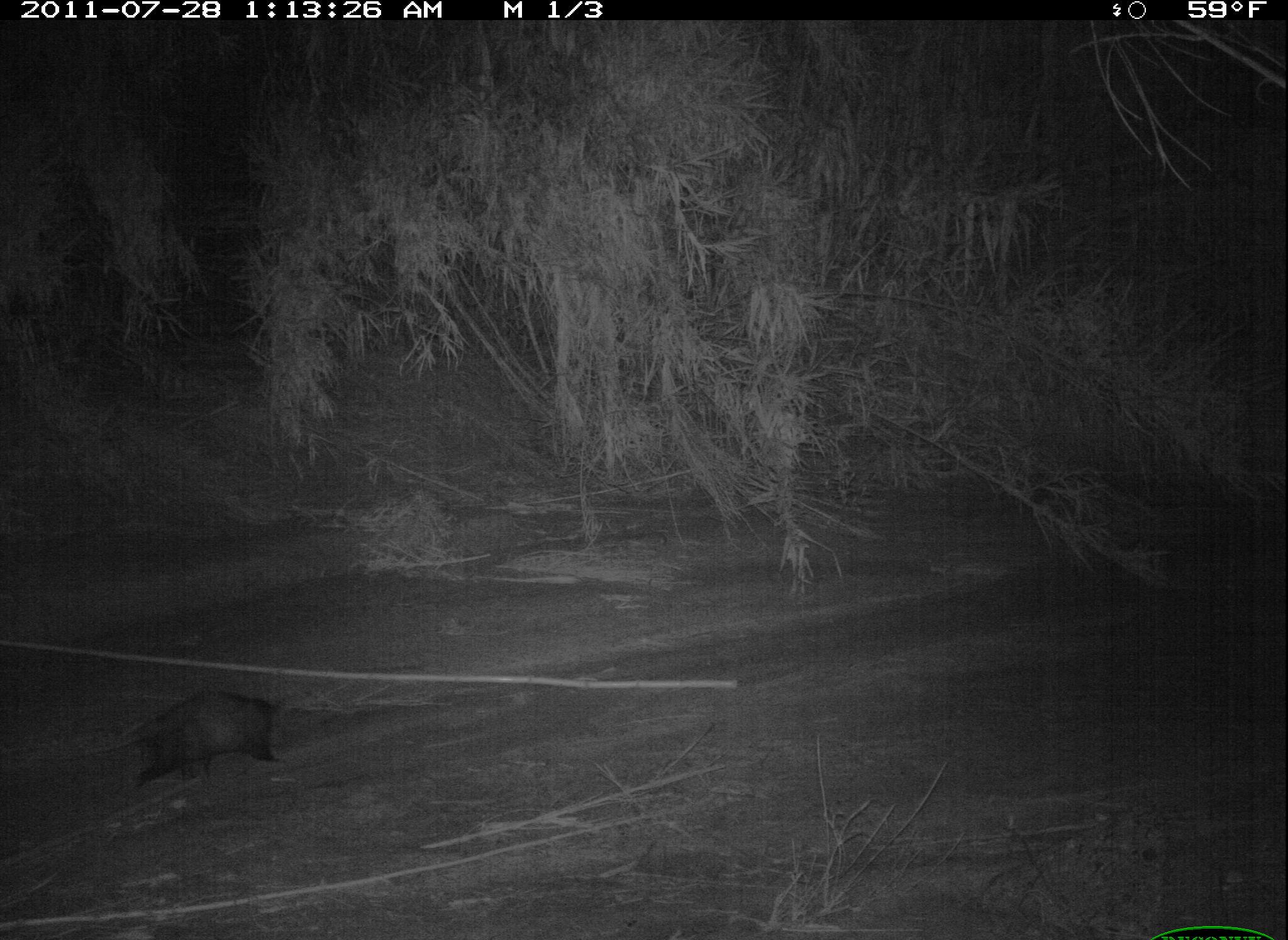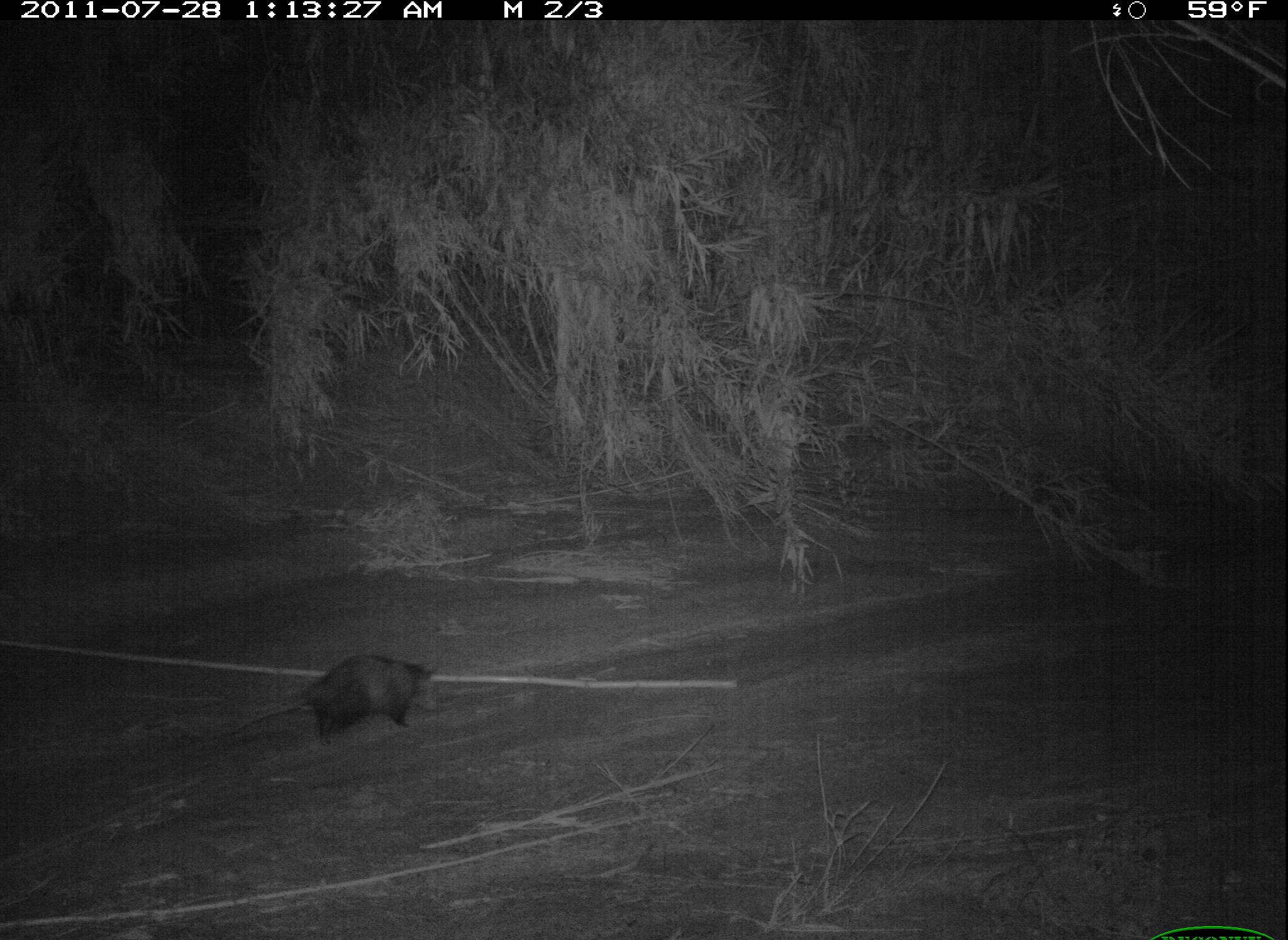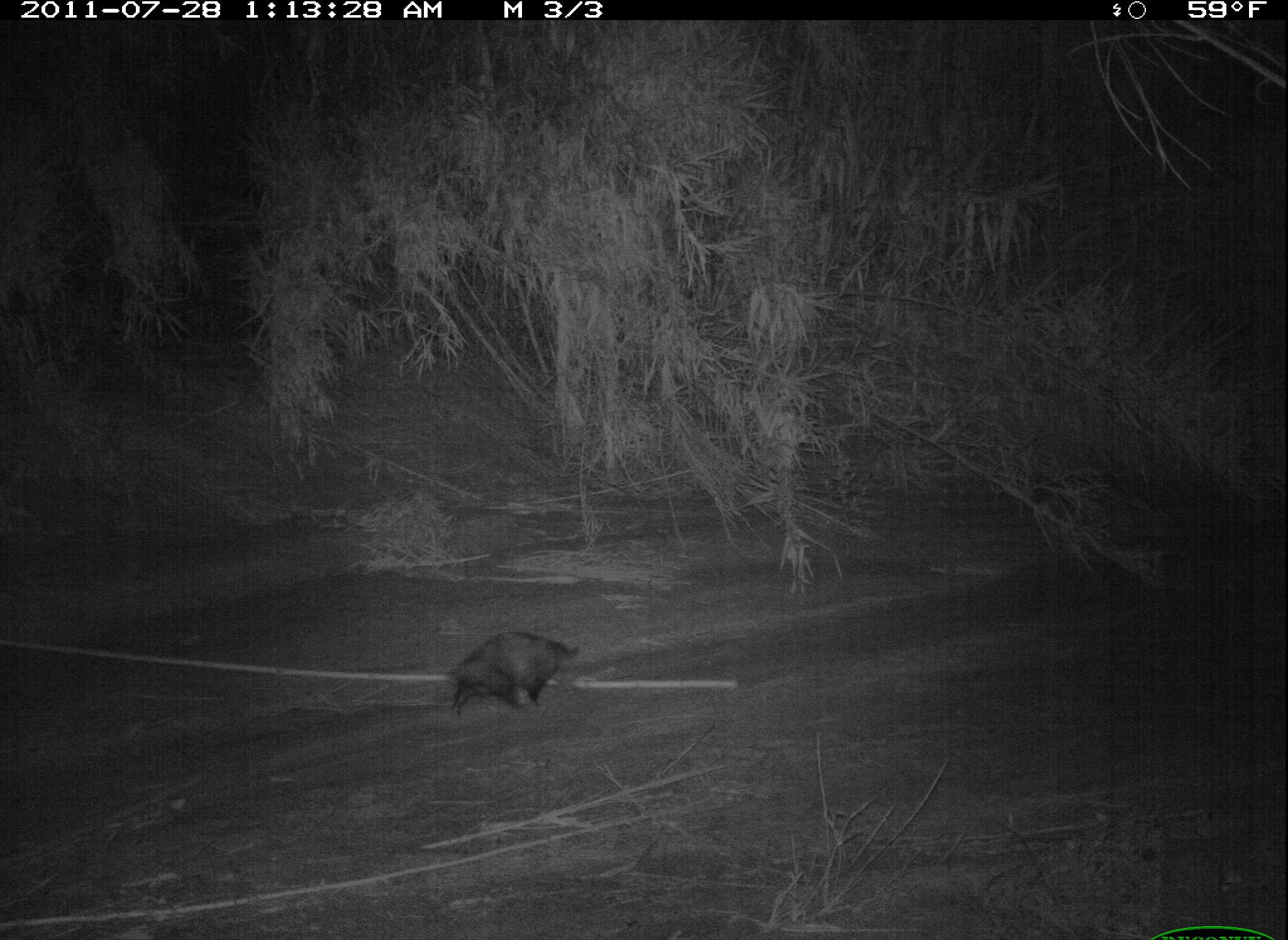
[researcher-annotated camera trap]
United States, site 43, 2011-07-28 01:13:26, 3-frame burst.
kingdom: Animalia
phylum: Chordata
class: Mammalia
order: Didelphimorphia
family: Didelphidae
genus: Didelphis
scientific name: Didelphis virginiana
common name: virginia opossum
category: opossum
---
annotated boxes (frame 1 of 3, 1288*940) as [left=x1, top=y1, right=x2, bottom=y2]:
opossum: [left=74, top=675, right=354, bottom=805]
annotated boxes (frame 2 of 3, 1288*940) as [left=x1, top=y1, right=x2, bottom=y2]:
opossum: [left=217, top=646, right=443, bottom=754]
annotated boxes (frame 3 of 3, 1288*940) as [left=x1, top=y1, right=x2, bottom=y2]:
opossum: [left=417, top=614, right=597, bottom=733]